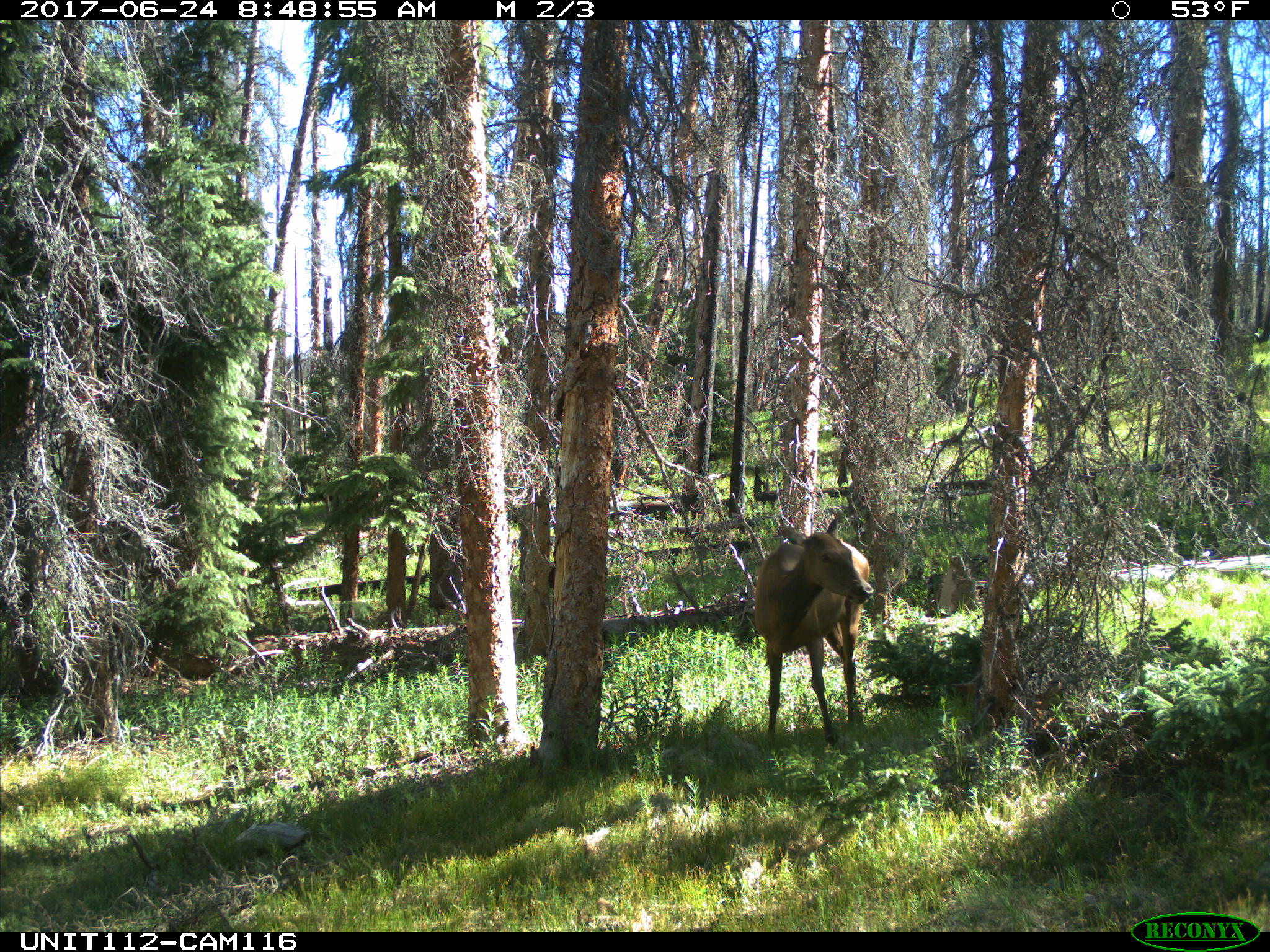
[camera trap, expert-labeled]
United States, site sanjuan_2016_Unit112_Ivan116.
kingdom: Animalia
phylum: Chordata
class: Mammalia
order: Artiodactyla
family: Cervidae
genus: Cervus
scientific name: Cervus elaphus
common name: red deer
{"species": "Cervus elaphus (red deer)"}